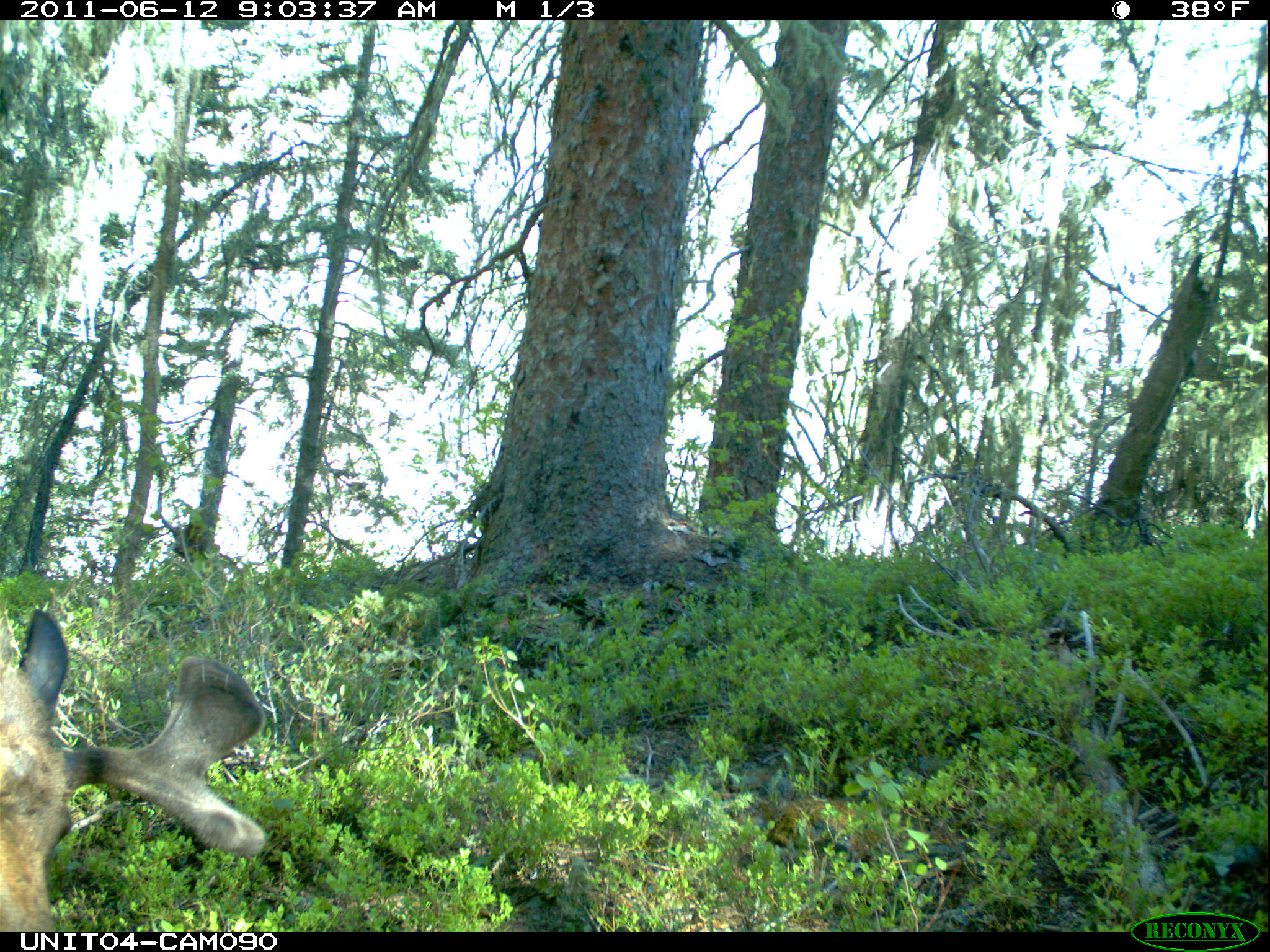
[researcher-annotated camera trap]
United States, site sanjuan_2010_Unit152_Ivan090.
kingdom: Animalia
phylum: Chordata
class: Mammalia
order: Artiodactyla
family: Cervidae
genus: Alces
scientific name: Alces alces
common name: moose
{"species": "Alces alces (moose)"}